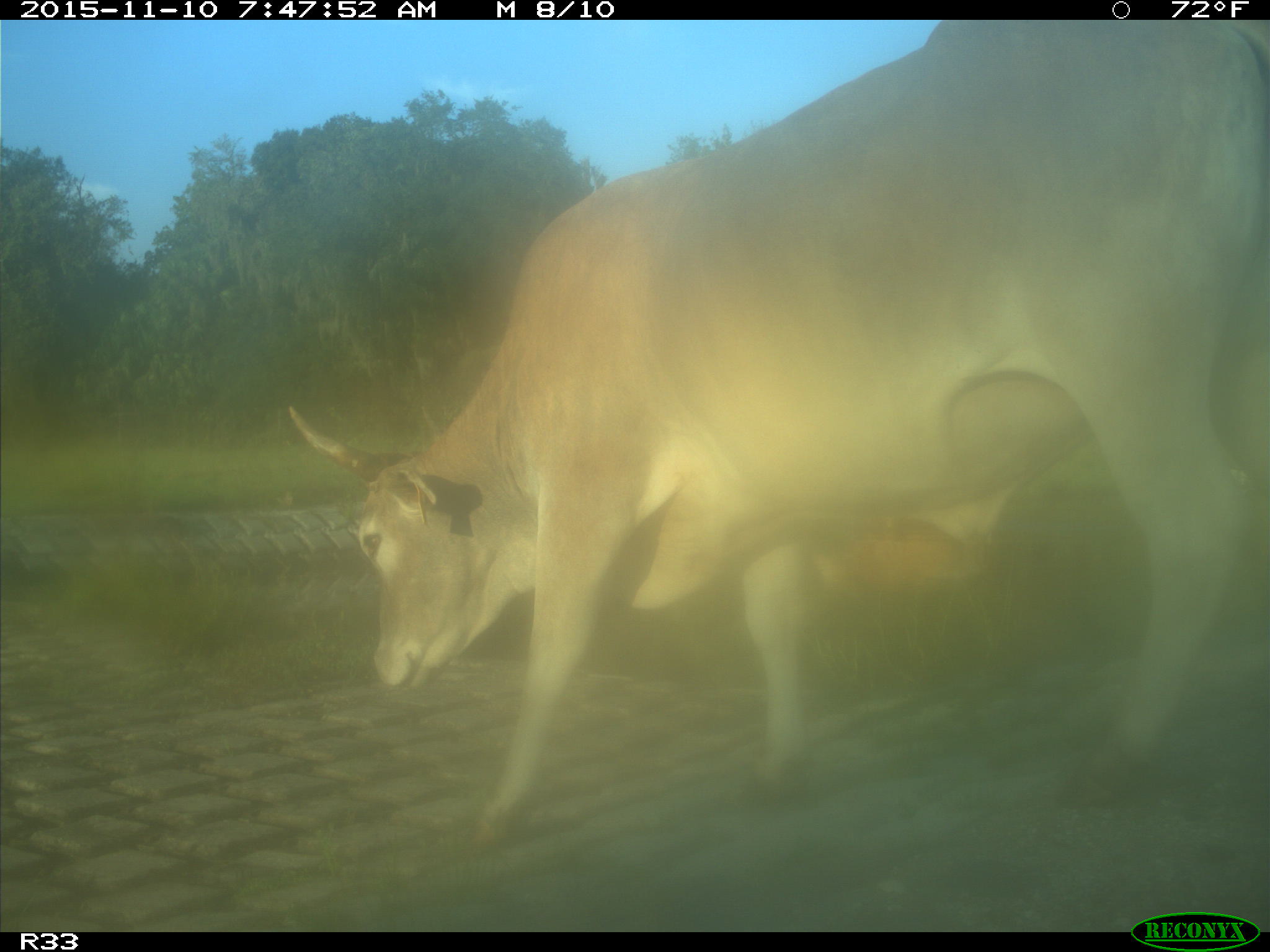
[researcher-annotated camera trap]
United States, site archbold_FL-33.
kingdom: Animalia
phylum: Chordata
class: Mammalia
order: Artiodactyla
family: Bovidae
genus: Bos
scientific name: Bos taurus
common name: domestic cow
Bos taurus (domestic cow).